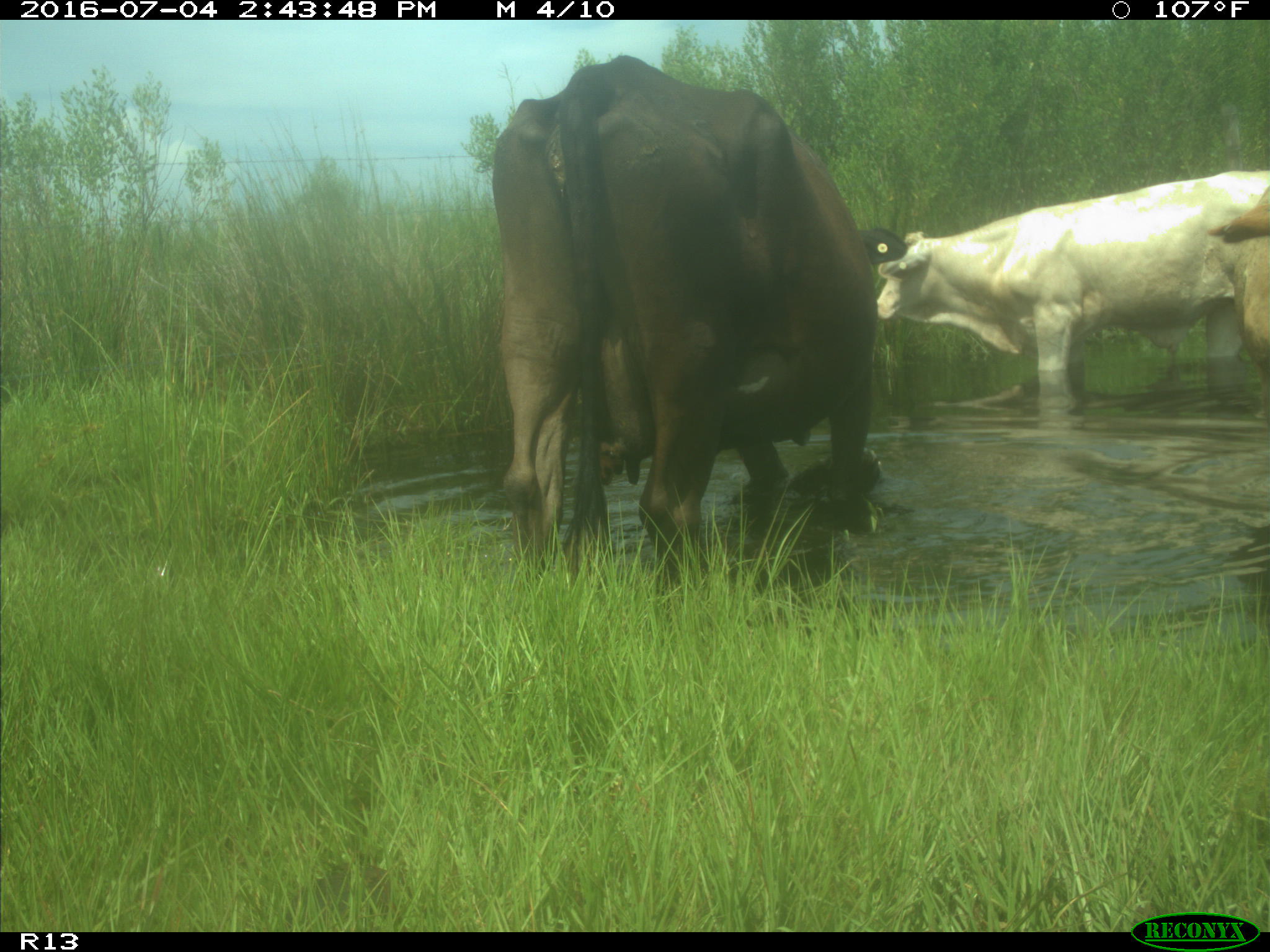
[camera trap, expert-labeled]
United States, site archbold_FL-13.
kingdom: Animalia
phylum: Chordata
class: Mammalia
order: Artiodactyla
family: Bovidae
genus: Bos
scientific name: Bos taurus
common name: domestic cow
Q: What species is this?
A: Bos taurus (domestic cow).